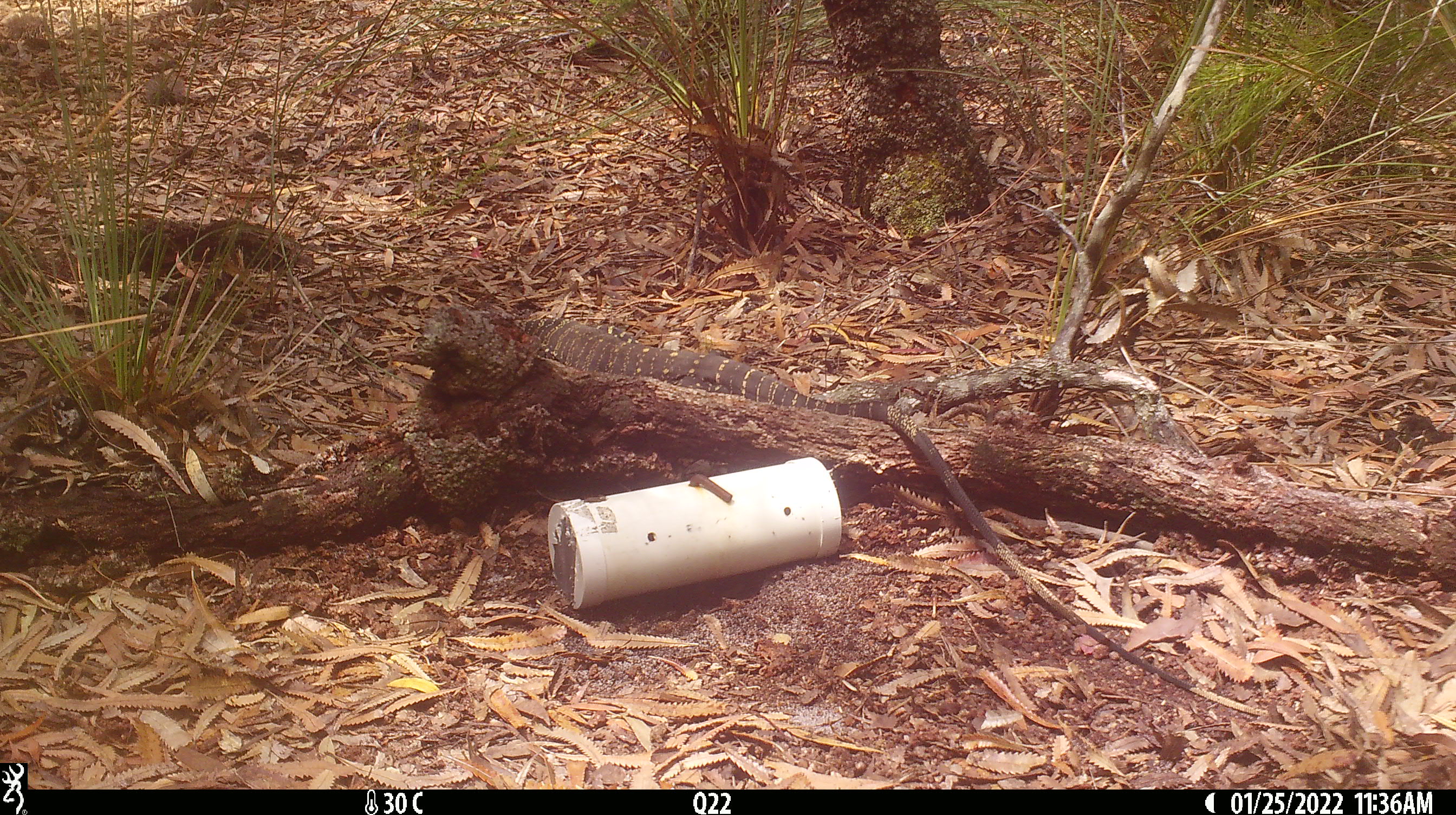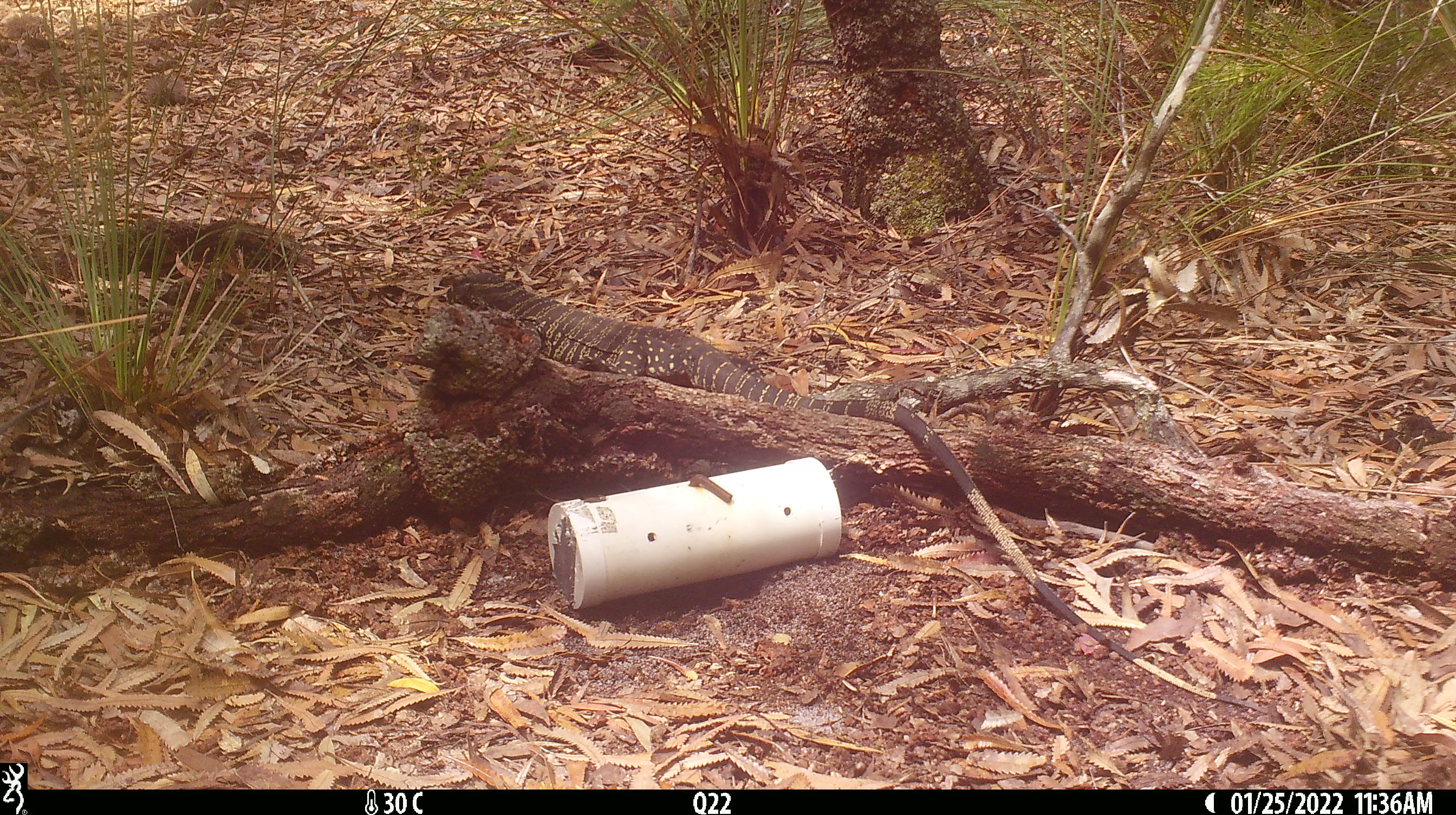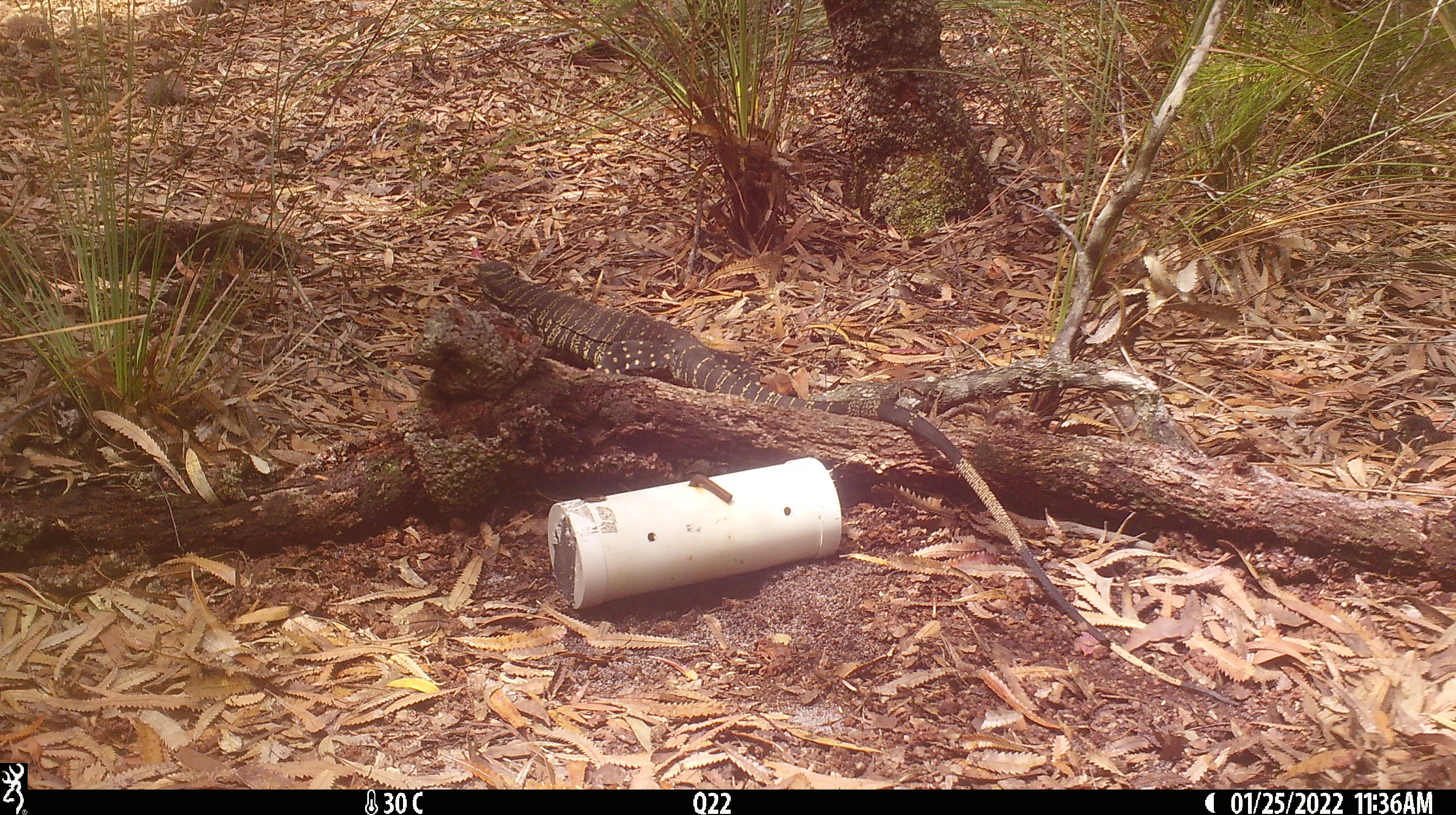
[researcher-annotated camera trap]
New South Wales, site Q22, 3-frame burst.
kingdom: Animalia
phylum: Chordata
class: Reptilia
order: Squamata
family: Varanidae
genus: Varanus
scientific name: Varanus varius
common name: lace monitor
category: goanna